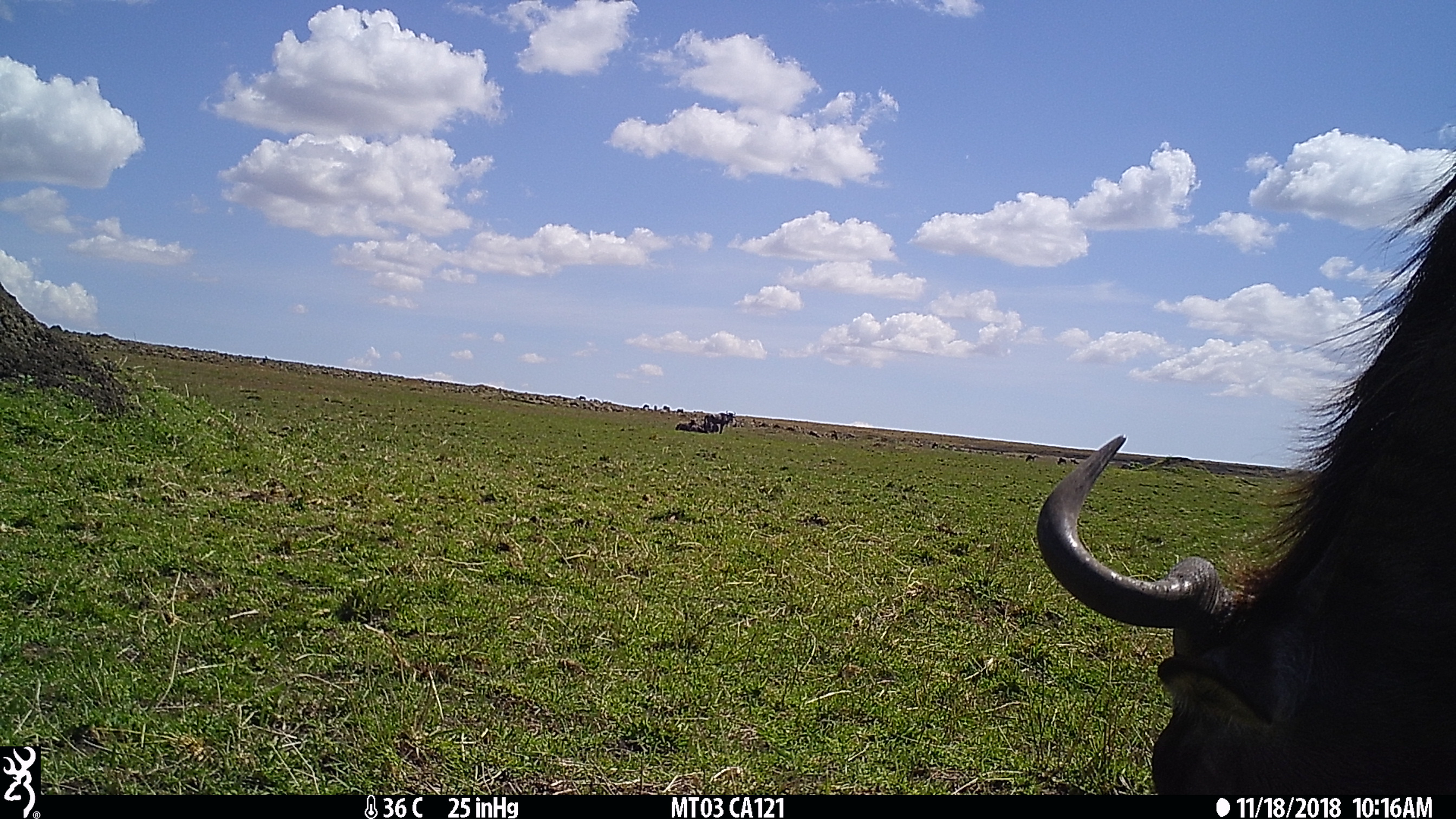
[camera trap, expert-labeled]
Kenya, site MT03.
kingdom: Animalia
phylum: Chordata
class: Mammalia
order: Artiodactyla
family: Bovidae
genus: Connochaetes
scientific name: Connochaetes taurinus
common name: blue wildebeest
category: wildebeest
Wildebeest (blue wildebeest) (Connochaetes taurinus).